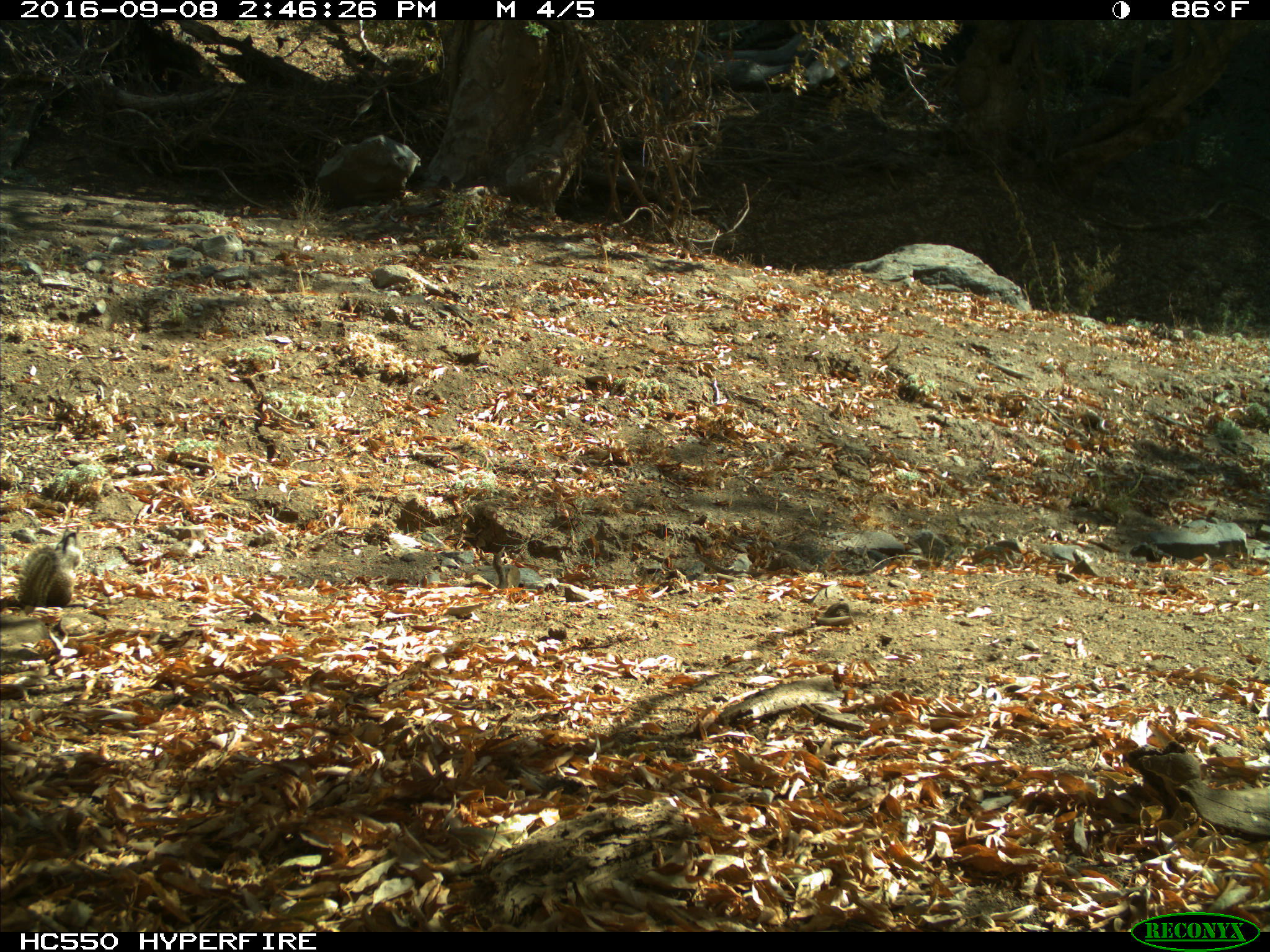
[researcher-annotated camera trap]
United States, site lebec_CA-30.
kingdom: Animalia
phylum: Chordata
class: Mammalia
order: Rodentia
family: Sciuridae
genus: Otospermophilus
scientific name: Otospermophilus beecheyi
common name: california ground squirrel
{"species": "Otospermophilus beecheyi (california ground squirrel)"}